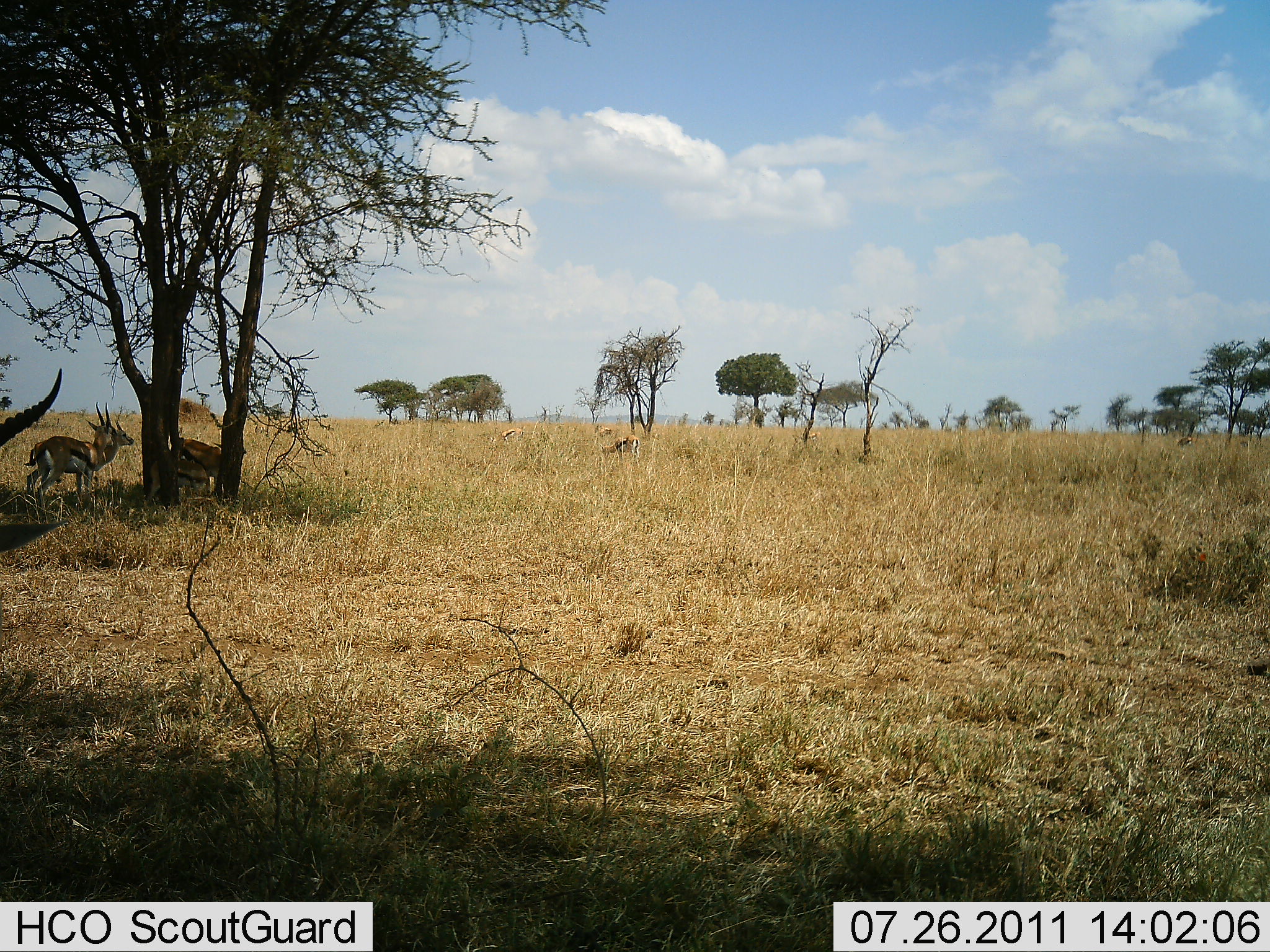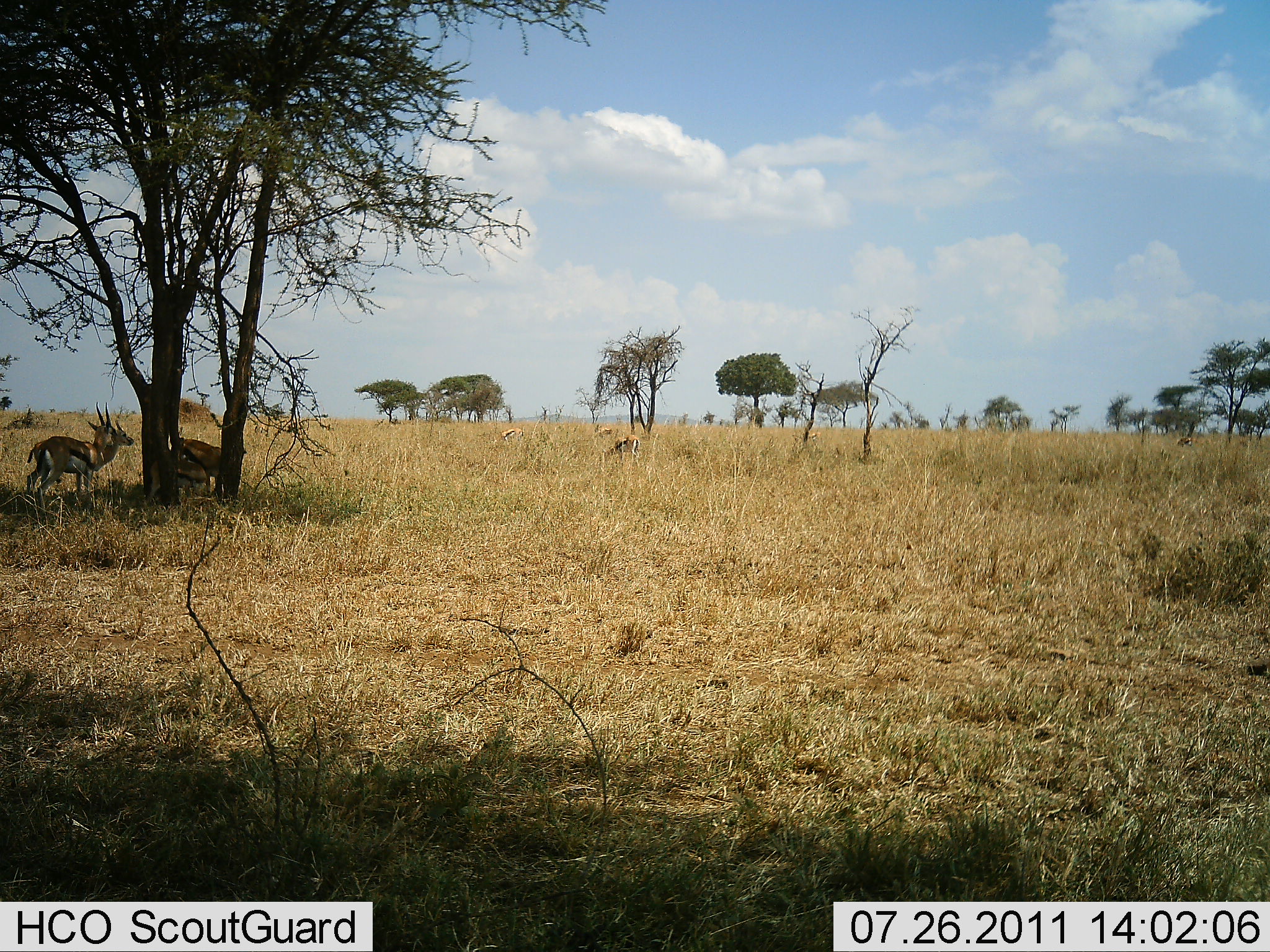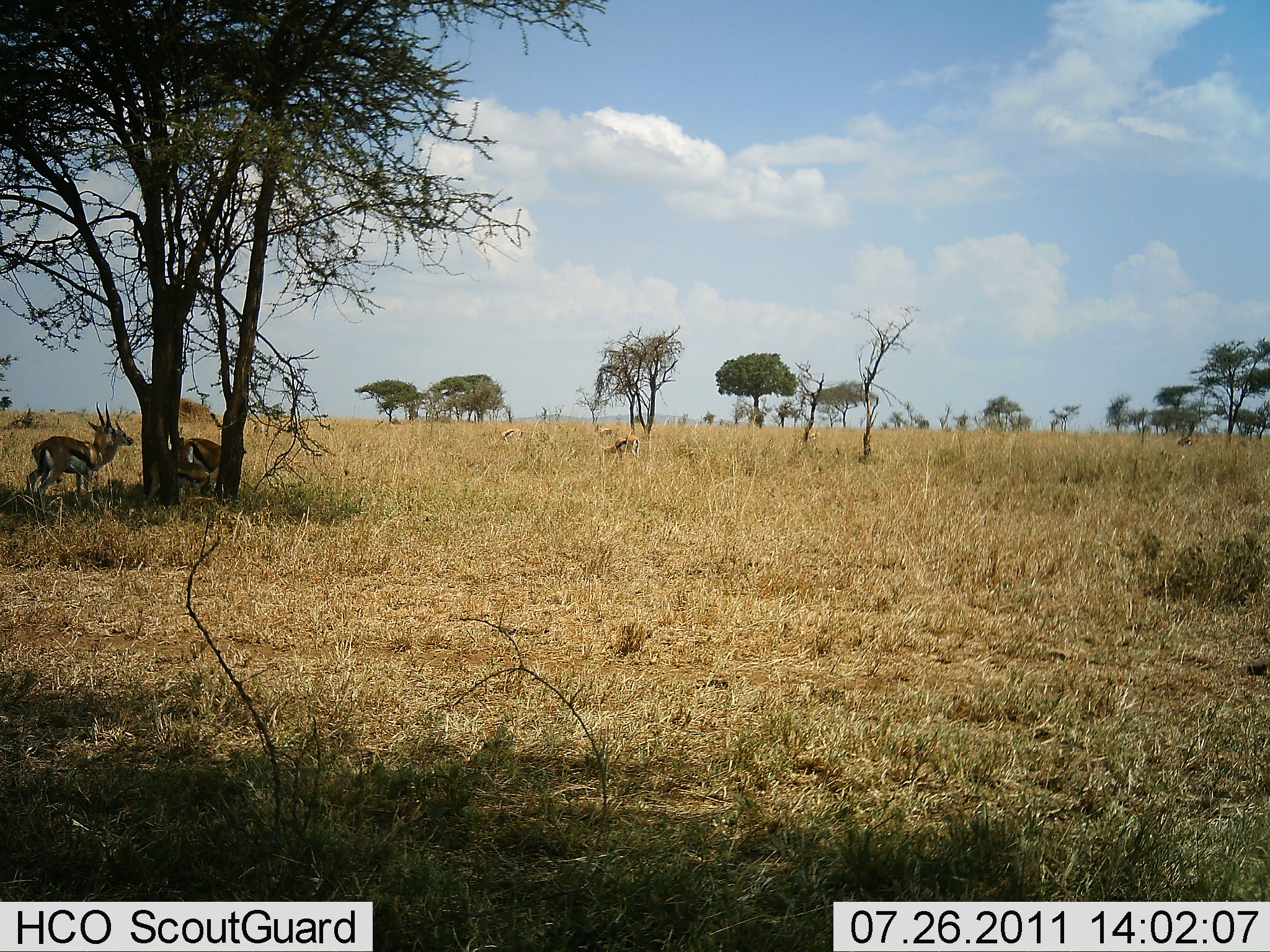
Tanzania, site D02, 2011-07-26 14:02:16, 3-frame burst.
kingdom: Animalia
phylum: Chordata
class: Mammalia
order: Artiodactyla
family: Bovidae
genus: Eudorcas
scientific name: Eudorcas thomsonii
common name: thomson's gazelle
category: gazellethomsons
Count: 6.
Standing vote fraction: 82%.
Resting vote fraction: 27%.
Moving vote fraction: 36%.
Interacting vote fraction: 0%.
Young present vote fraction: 9%.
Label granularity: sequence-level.